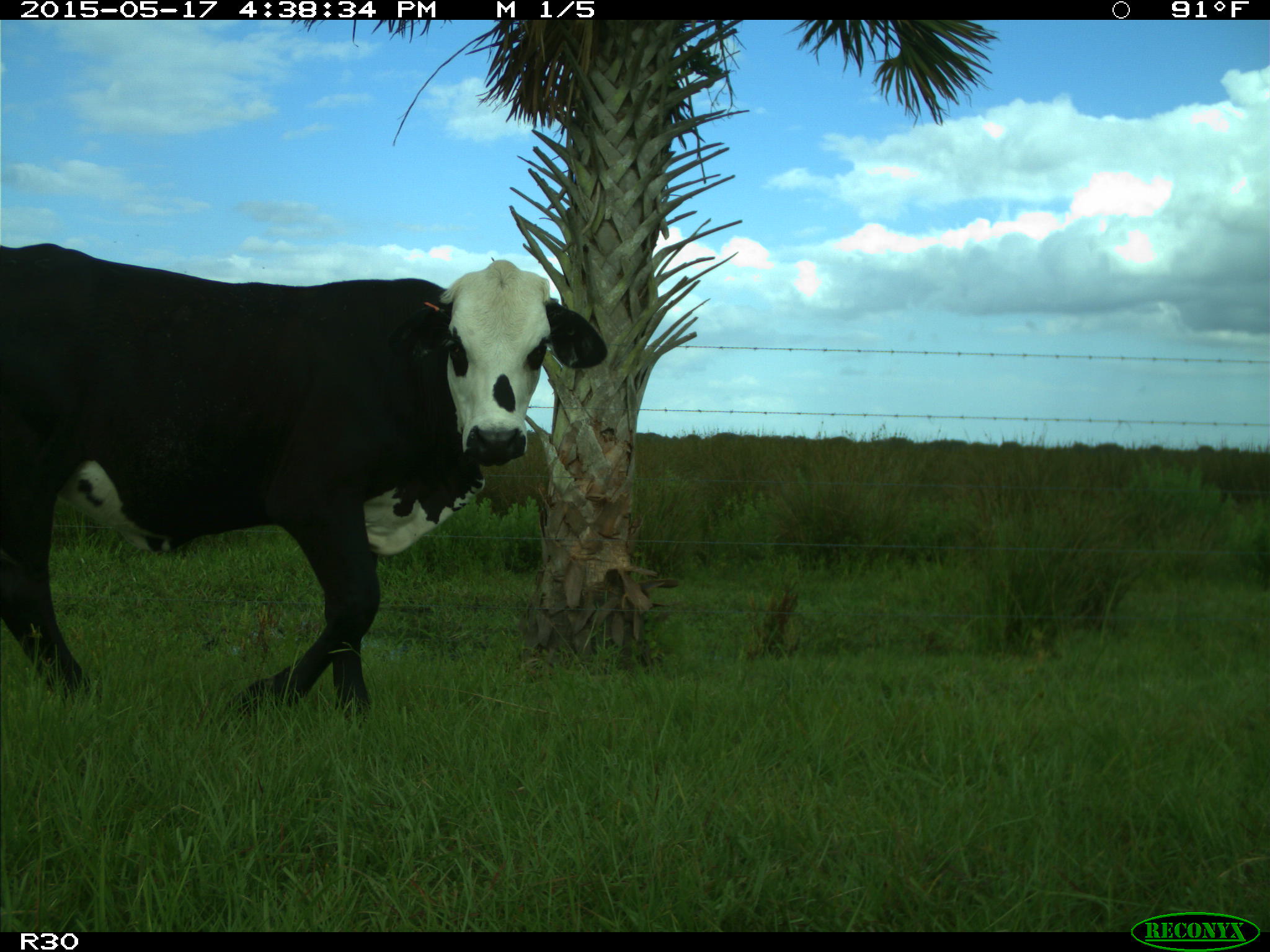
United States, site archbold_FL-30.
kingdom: Animalia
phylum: Chordata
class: Mammalia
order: Artiodactyla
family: Bovidae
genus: Bos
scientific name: Bos taurus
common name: domestic cow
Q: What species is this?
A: Bos taurus (domestic cow).